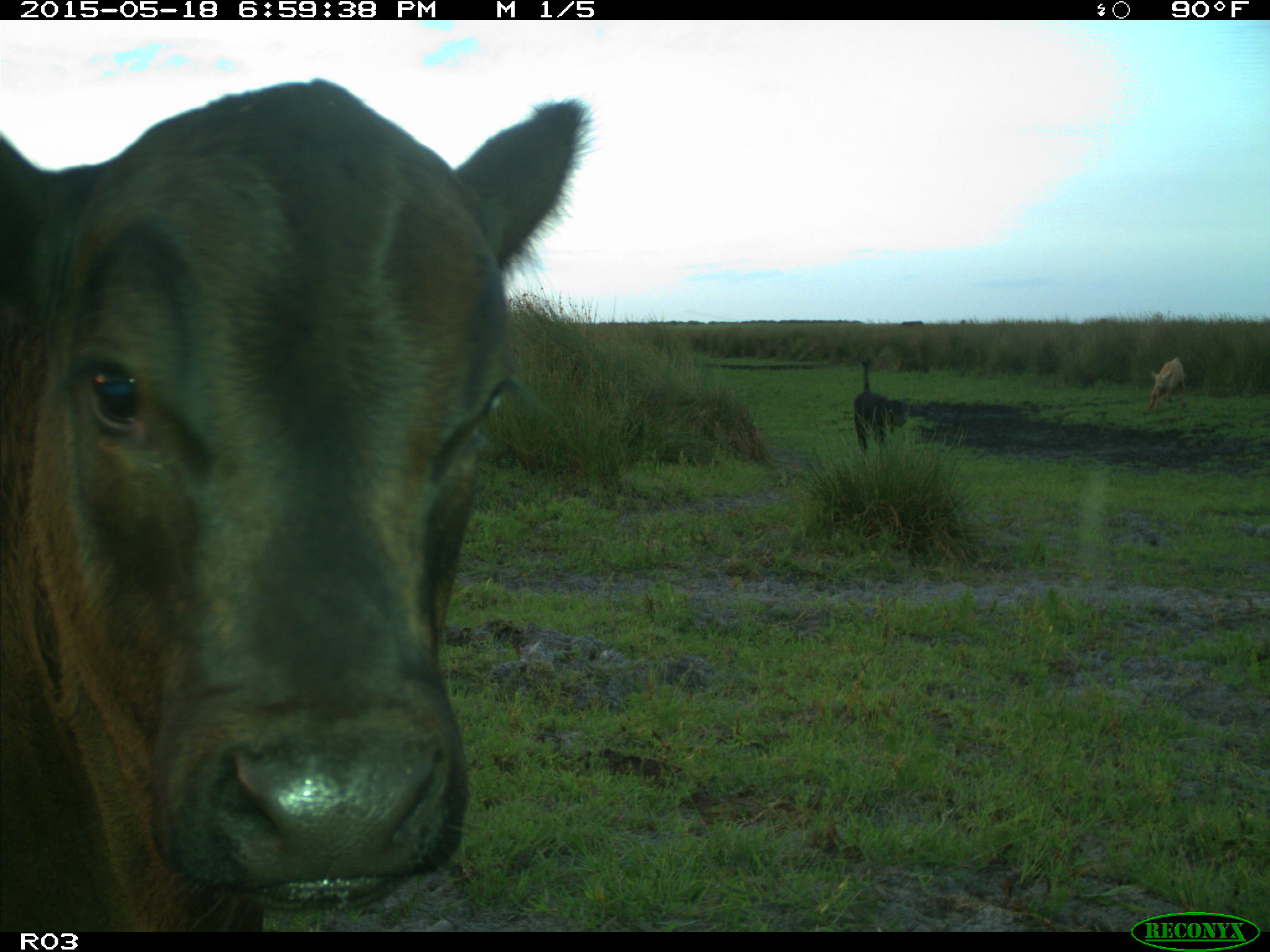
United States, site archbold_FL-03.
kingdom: Animalia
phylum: Chordata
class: Mammalia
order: Artiodactyla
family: Bovidae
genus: Bos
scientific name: Bos taurus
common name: domestic cow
Bos taurus (domestic cow).